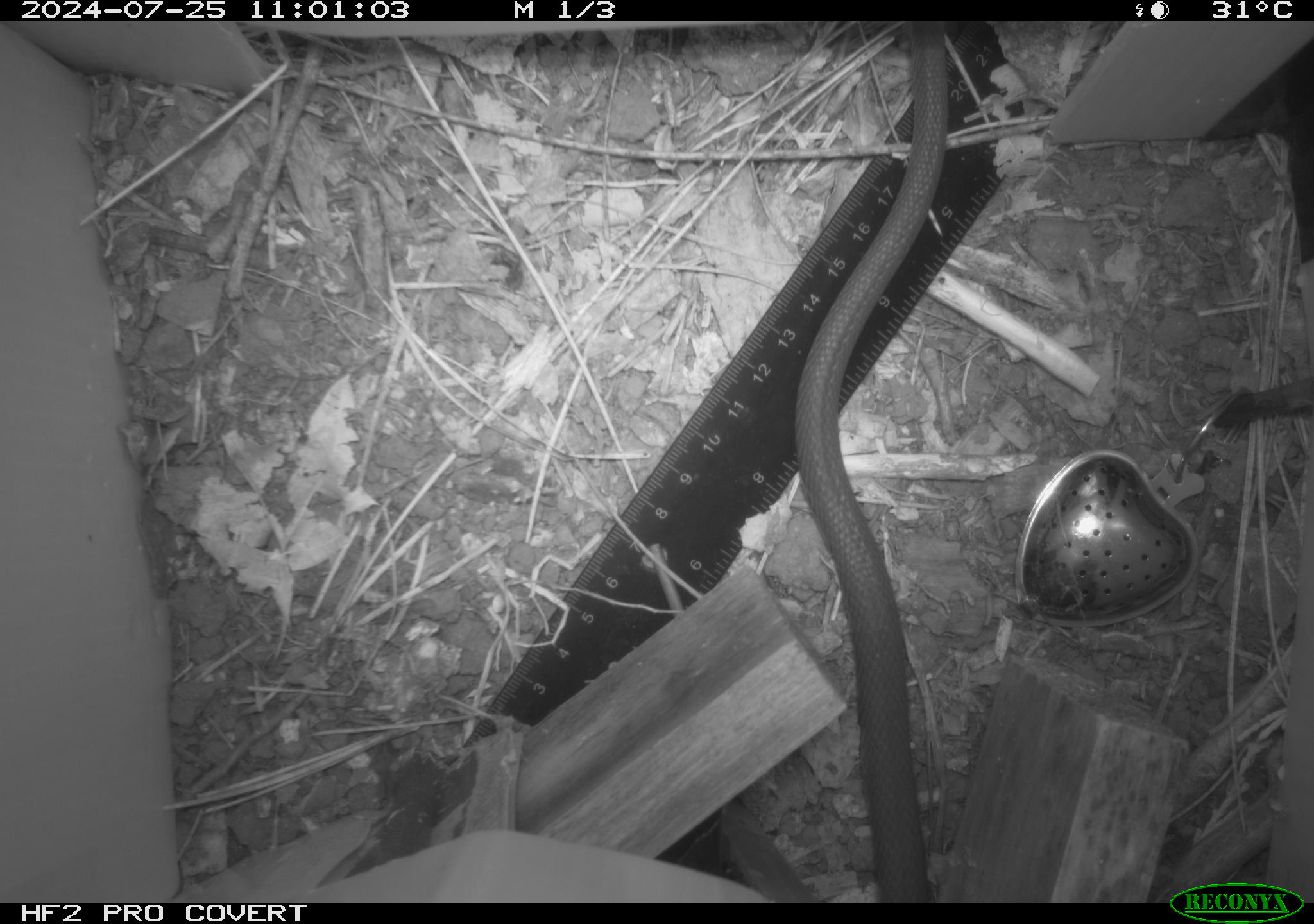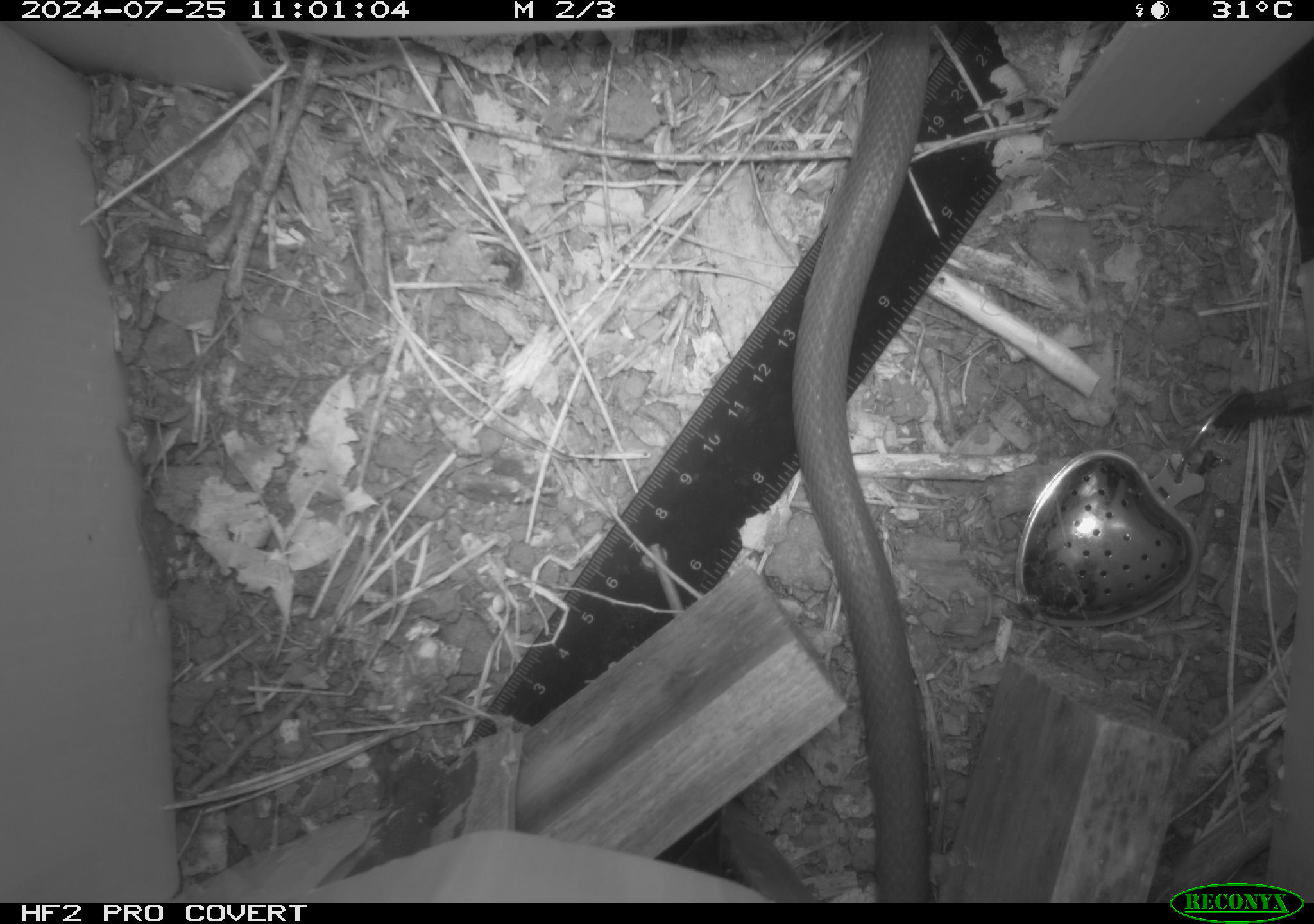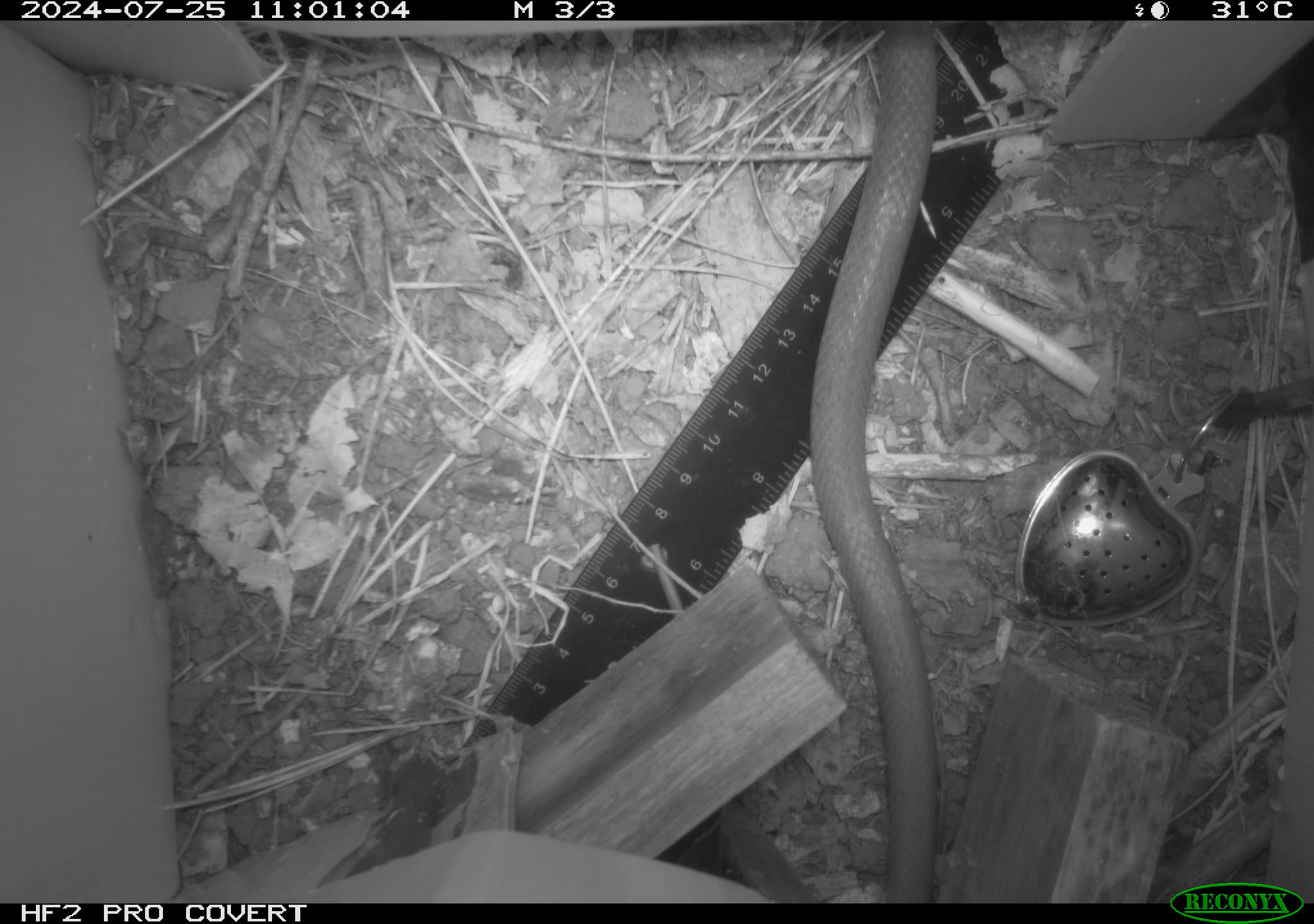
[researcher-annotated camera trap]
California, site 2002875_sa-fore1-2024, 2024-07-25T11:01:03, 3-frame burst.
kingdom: Animalia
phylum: Chordata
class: Reptilia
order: Squamata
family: Colubridae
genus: Coluber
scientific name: Coluber constrictor mormon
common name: western yellow-bellied racer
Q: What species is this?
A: Western yellow-bellied racer (Coluber constrictor mormon).